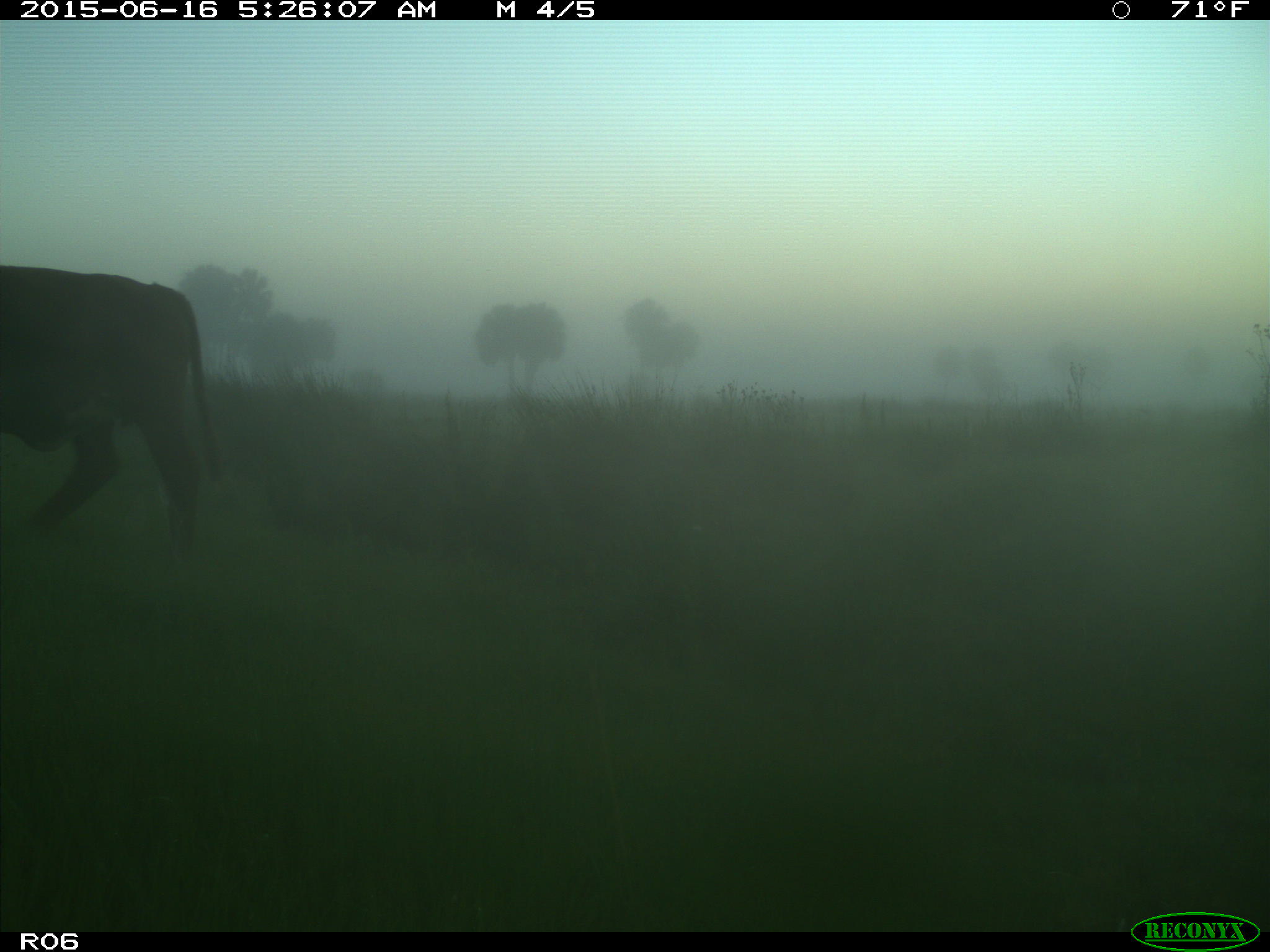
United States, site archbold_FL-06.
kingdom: Animalia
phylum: Chordata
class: Mammalia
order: Artiodactyla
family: Bovidae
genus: Bos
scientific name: Bos taurus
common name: domestic cow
Bos taurus (domestic cow).